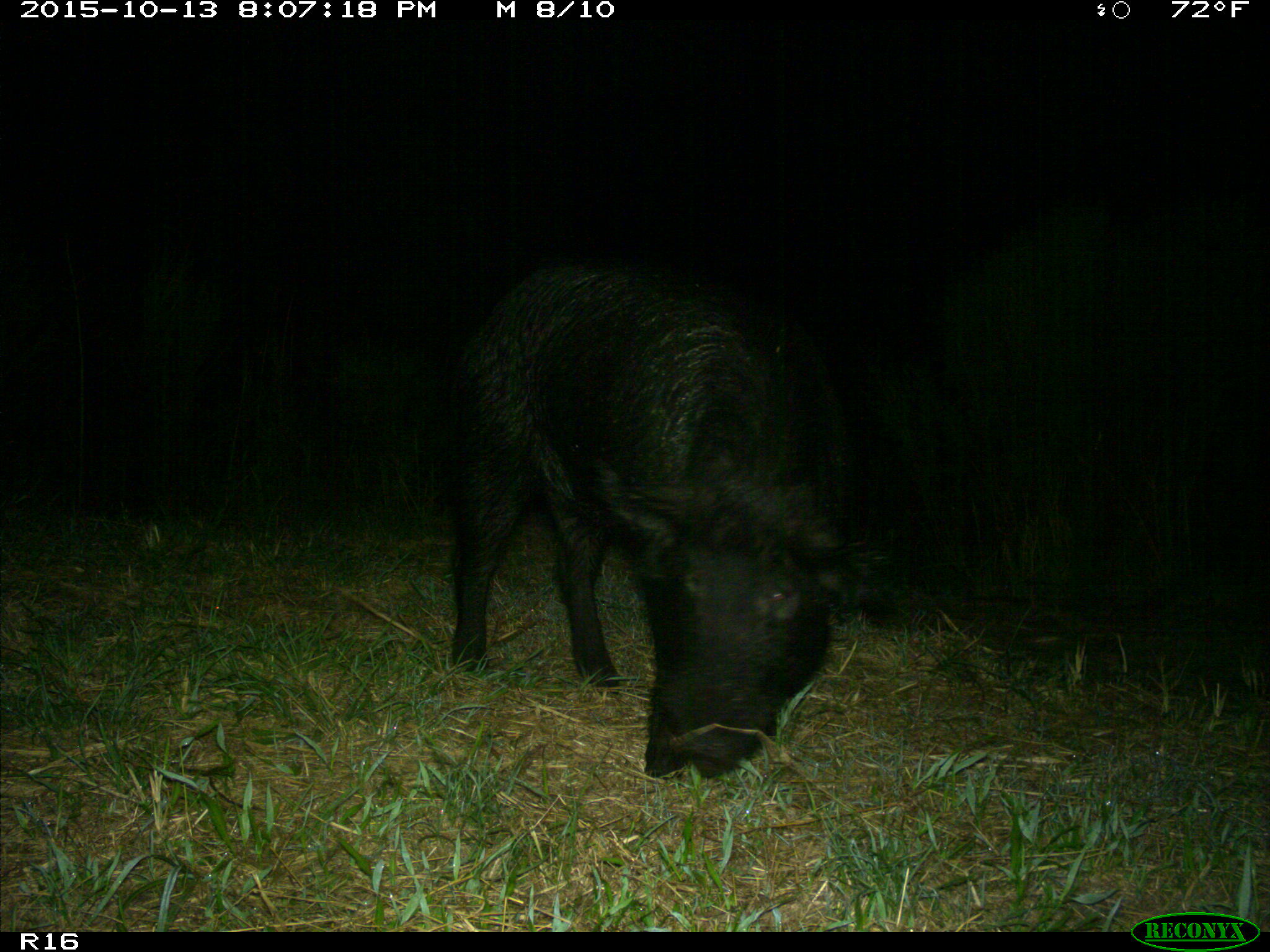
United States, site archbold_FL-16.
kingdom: Animalia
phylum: Chordata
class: Mammalia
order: Artiodactyla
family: Suidae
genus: Sus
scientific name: Sus scrofa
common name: wild boar